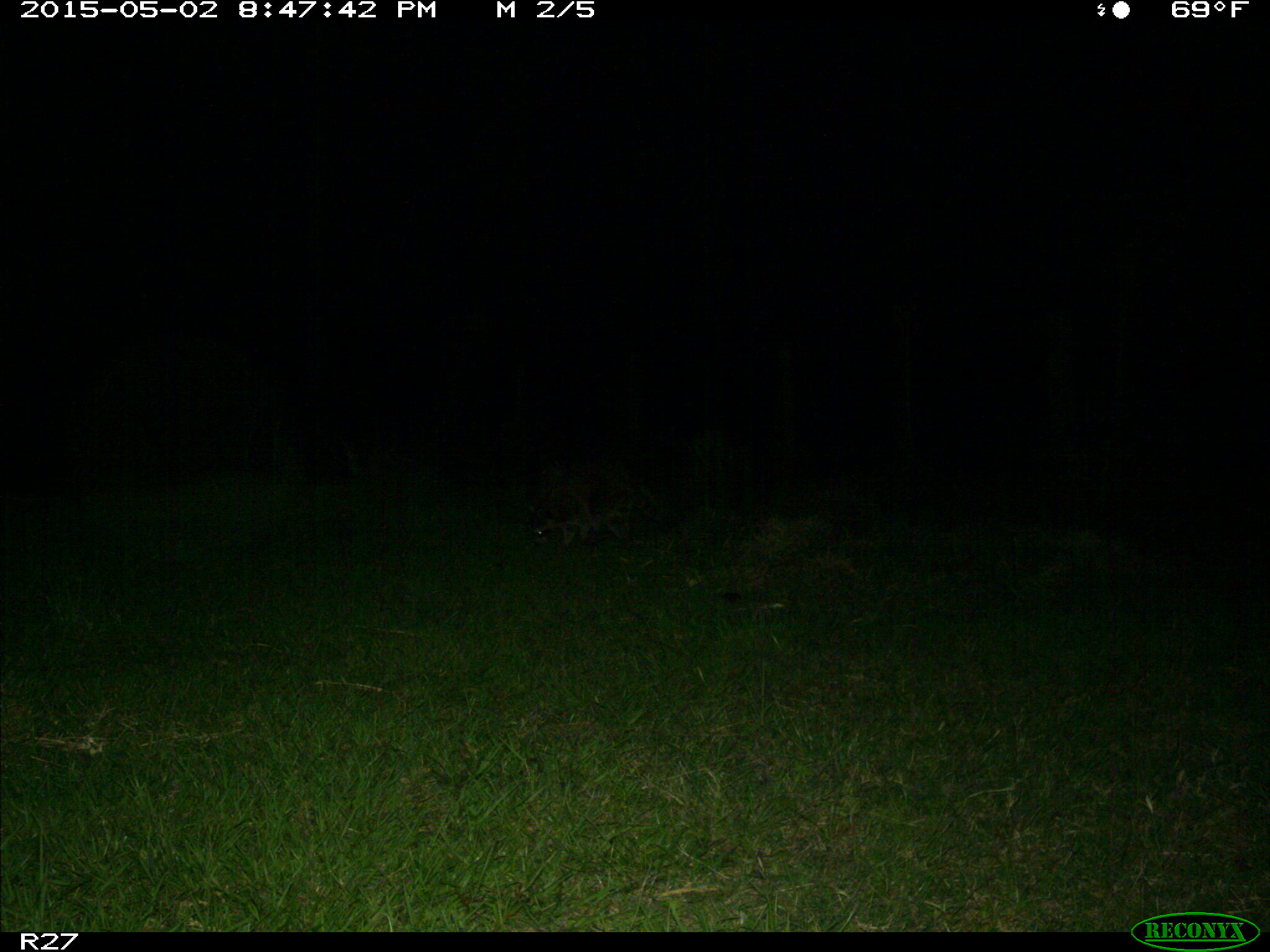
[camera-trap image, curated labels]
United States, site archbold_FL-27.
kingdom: Animalia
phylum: Chordata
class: Mammalia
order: Carnivora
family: Procyonidae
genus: Procyon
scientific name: Procyon lotor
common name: common raccoon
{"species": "Procyon lotor (common raccoon)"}